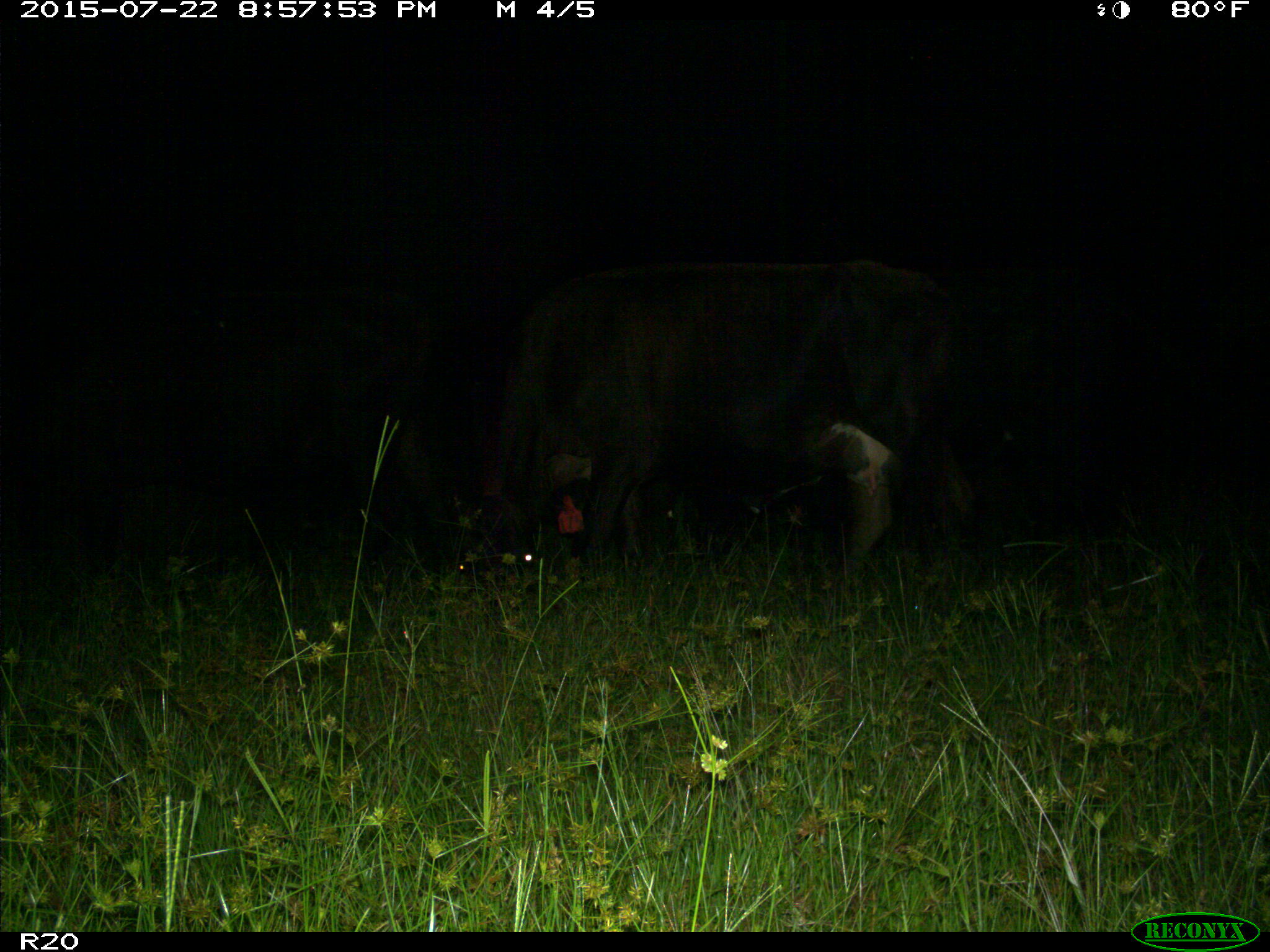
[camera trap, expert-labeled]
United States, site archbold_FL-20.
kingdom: Animalia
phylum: Chordata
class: Mammalia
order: Artiodactyla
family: Bovidae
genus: Bos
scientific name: Bos taurus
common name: domestic cow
Bos taurus (domestic cow).